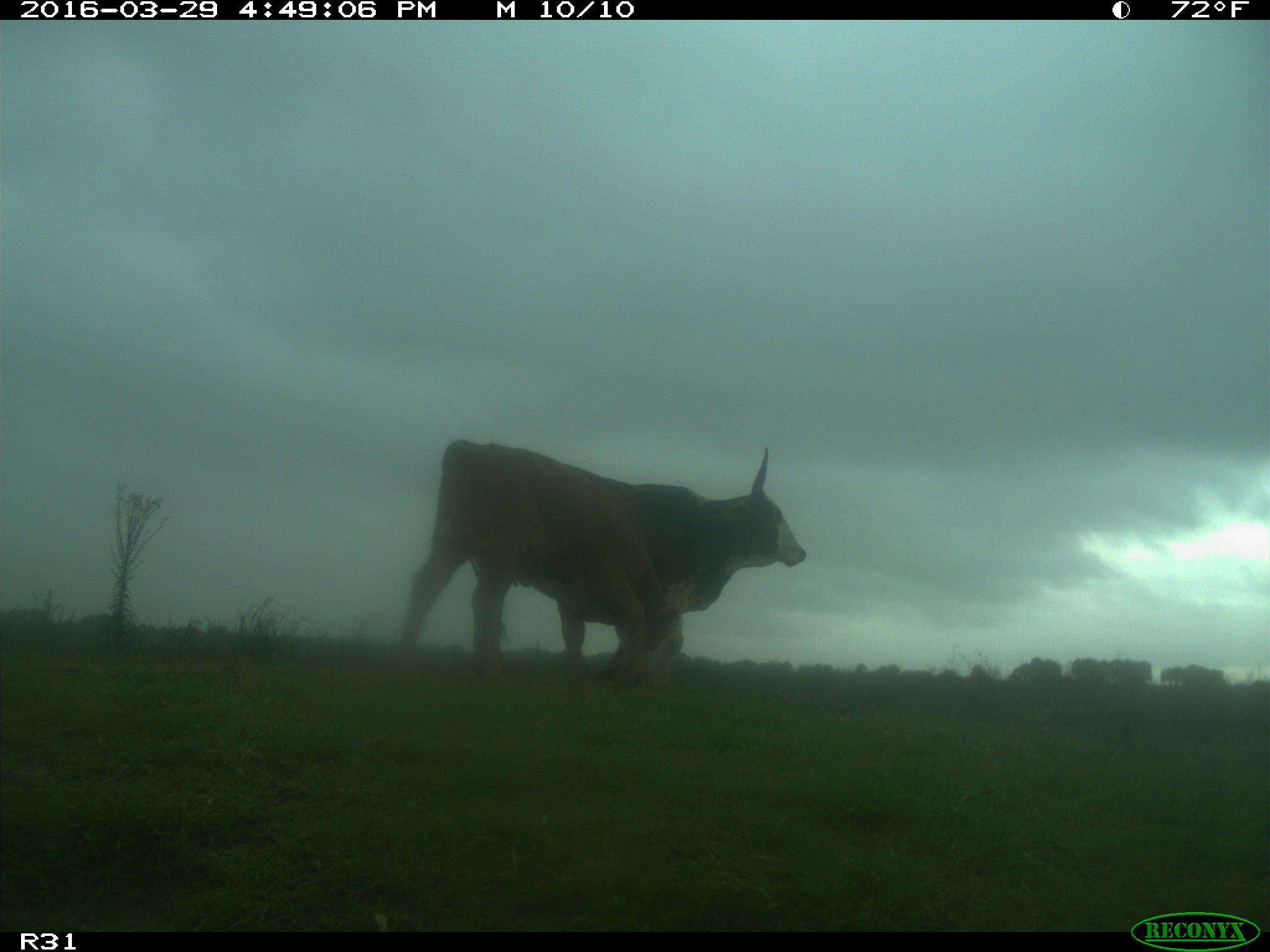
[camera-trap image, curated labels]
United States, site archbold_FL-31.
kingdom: Animalia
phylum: Chordata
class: Mammalia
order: Artiodactyla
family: Bovidae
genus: Bos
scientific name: Bos taurus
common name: domestic cow